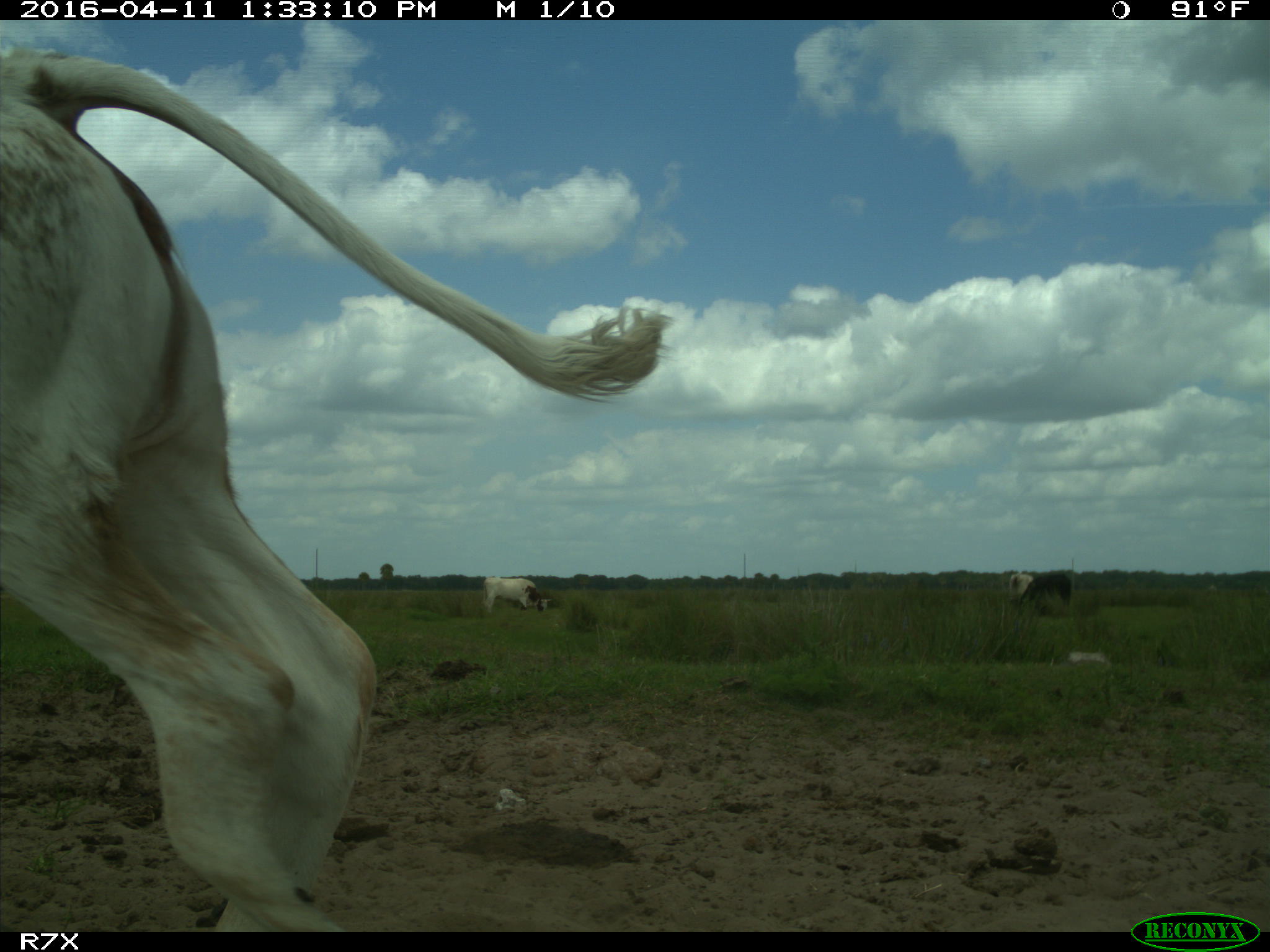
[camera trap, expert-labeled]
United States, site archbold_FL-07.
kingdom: Animalia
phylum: Chordata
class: Mammalia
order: Artiodactyla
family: Bovidae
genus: Bos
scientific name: Bos taurus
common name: domestic cow